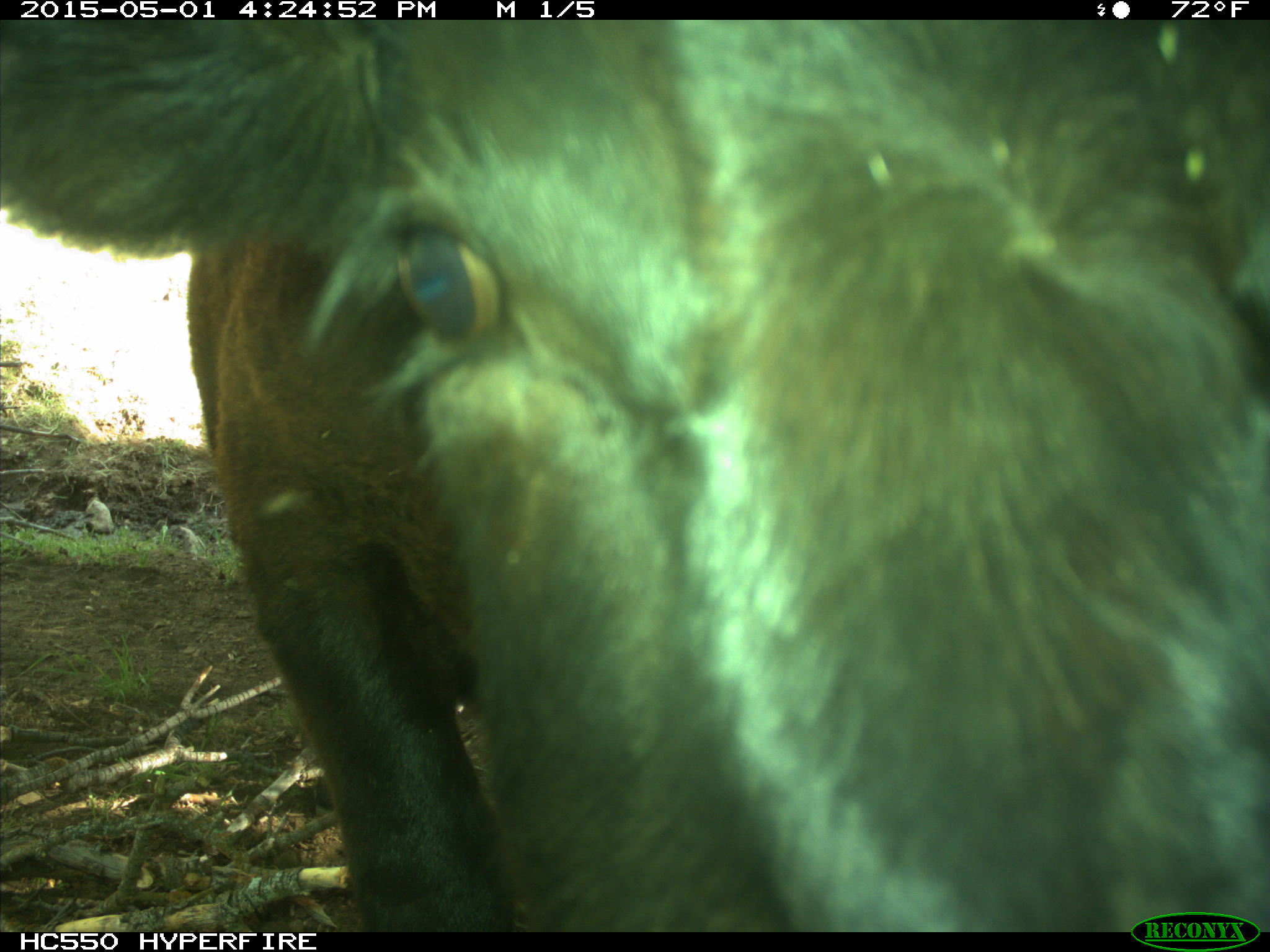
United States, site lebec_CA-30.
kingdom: Animalia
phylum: Chordata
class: Mammalia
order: Artiodactyla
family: Bovidae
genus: Bos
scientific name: Bos taurus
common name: domestic cow